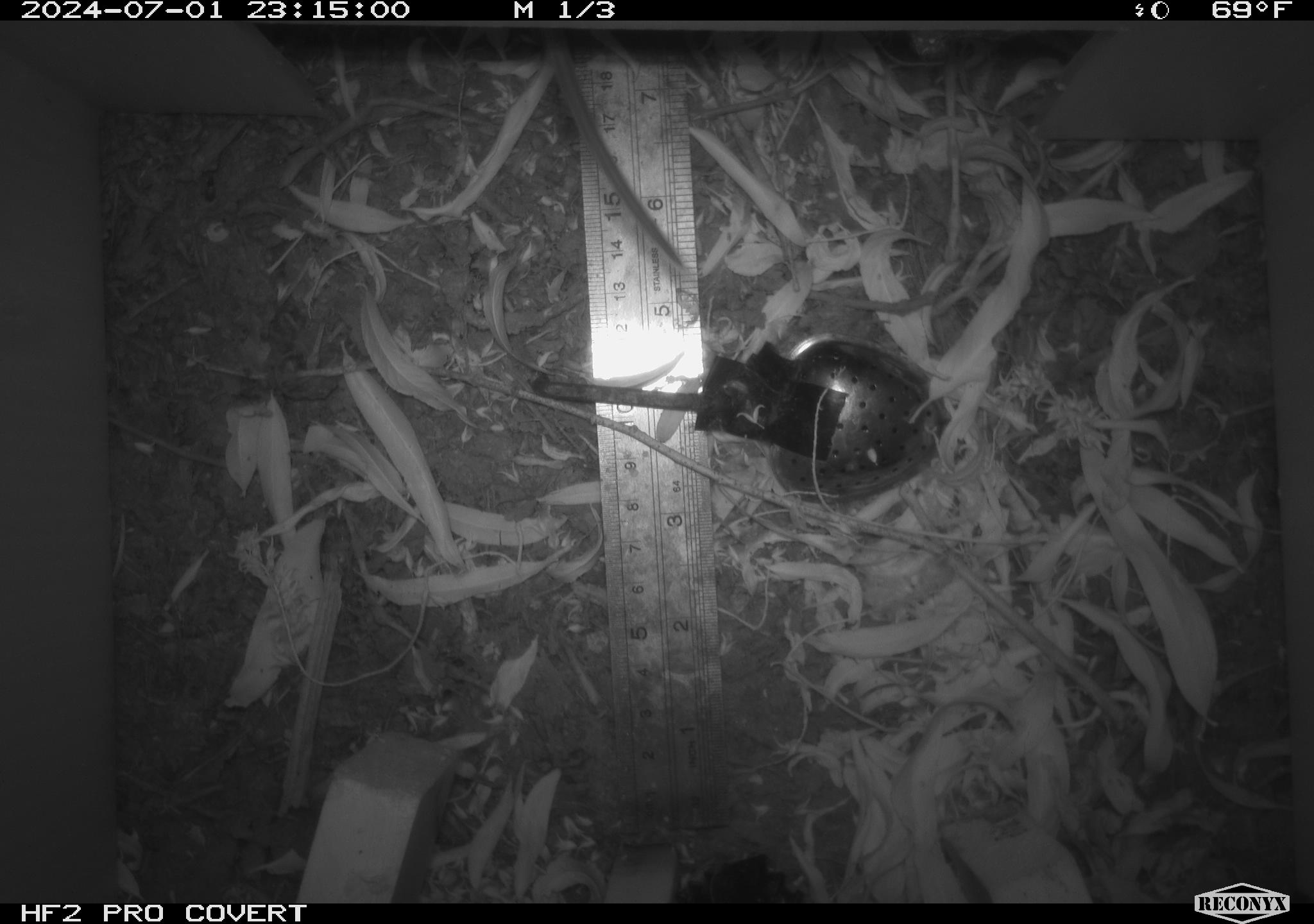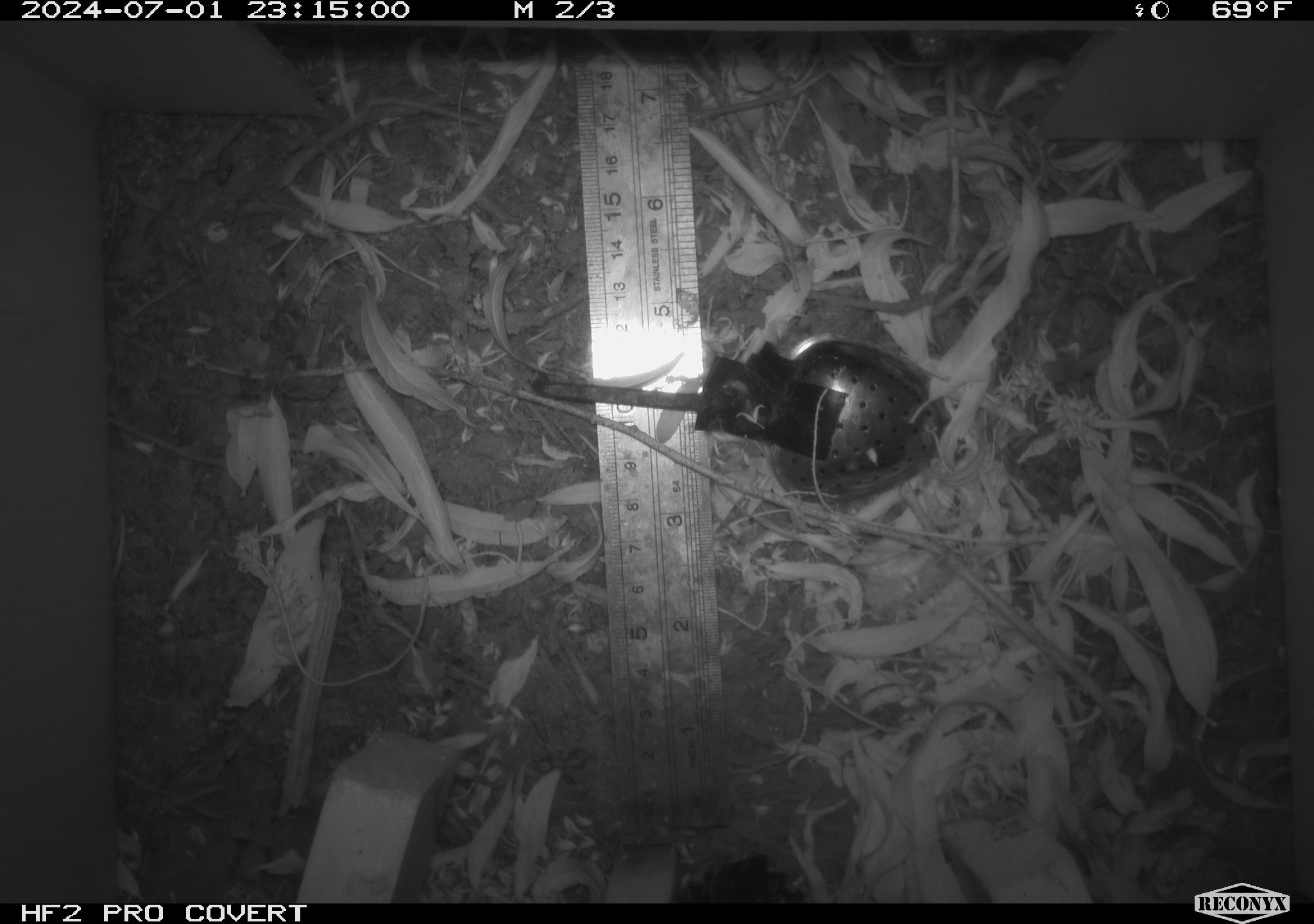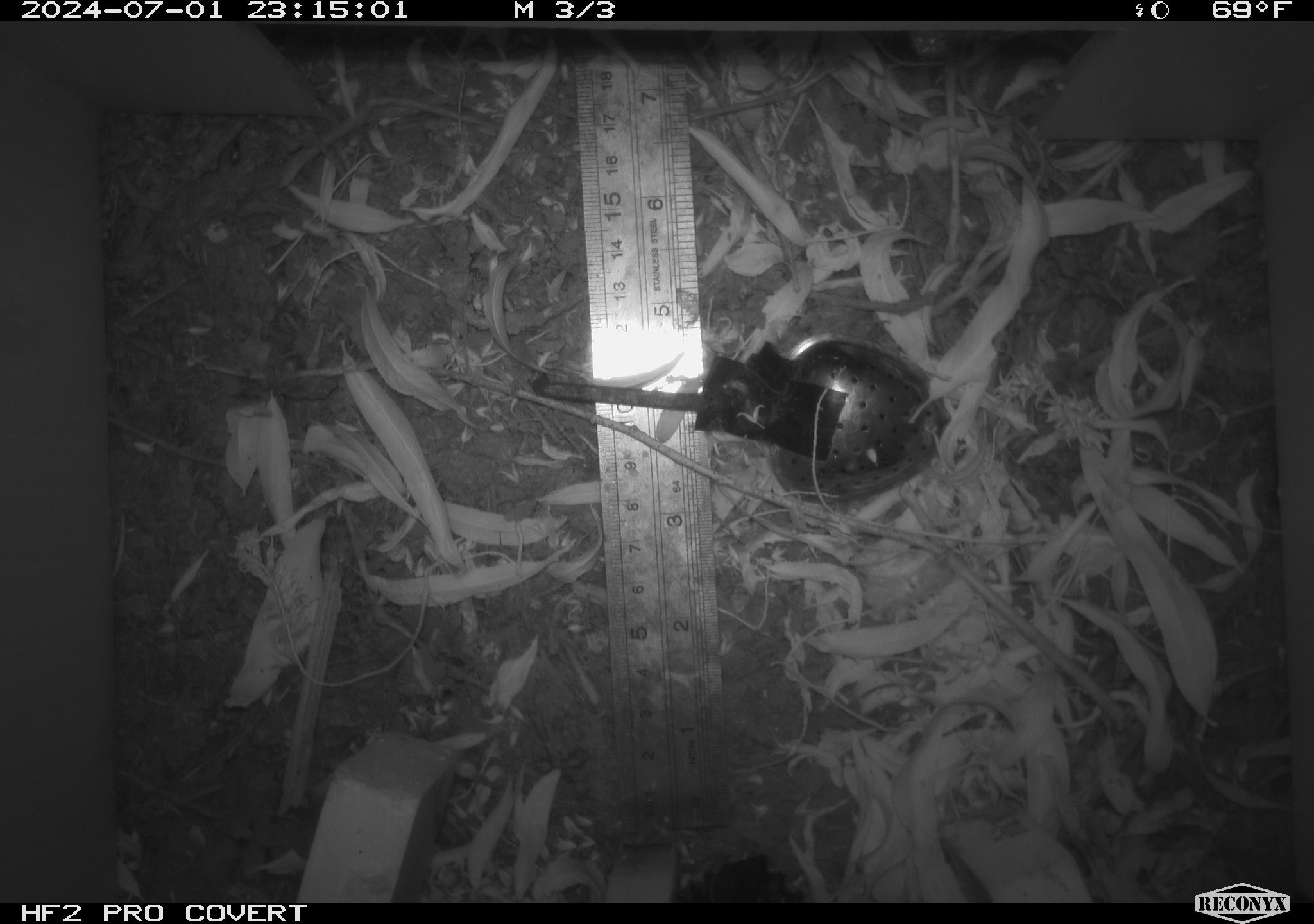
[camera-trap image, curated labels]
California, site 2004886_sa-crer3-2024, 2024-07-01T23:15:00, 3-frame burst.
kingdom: Animalia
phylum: Chordata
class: Mammalia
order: Rodentia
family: Muridae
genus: Rattus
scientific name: Rattus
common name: rat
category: rattus species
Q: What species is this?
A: Rattus species (rat) (Rattus).